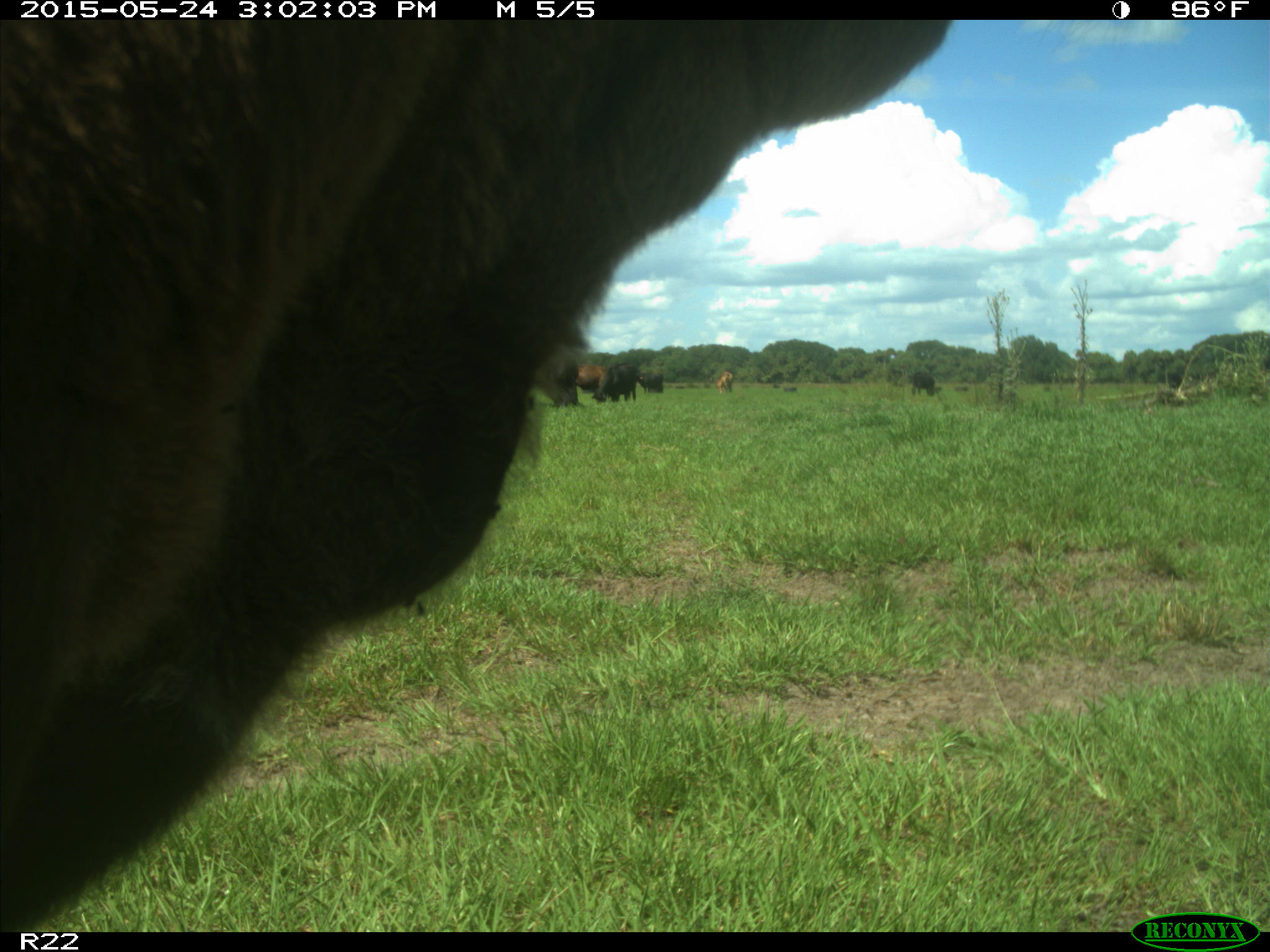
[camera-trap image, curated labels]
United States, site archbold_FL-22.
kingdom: Animalia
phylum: Chordata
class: Mammalia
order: Artiodactyla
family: Bovidae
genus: Bos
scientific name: Bos taurus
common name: domestic cow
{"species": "Bos taurus (domestic cow)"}